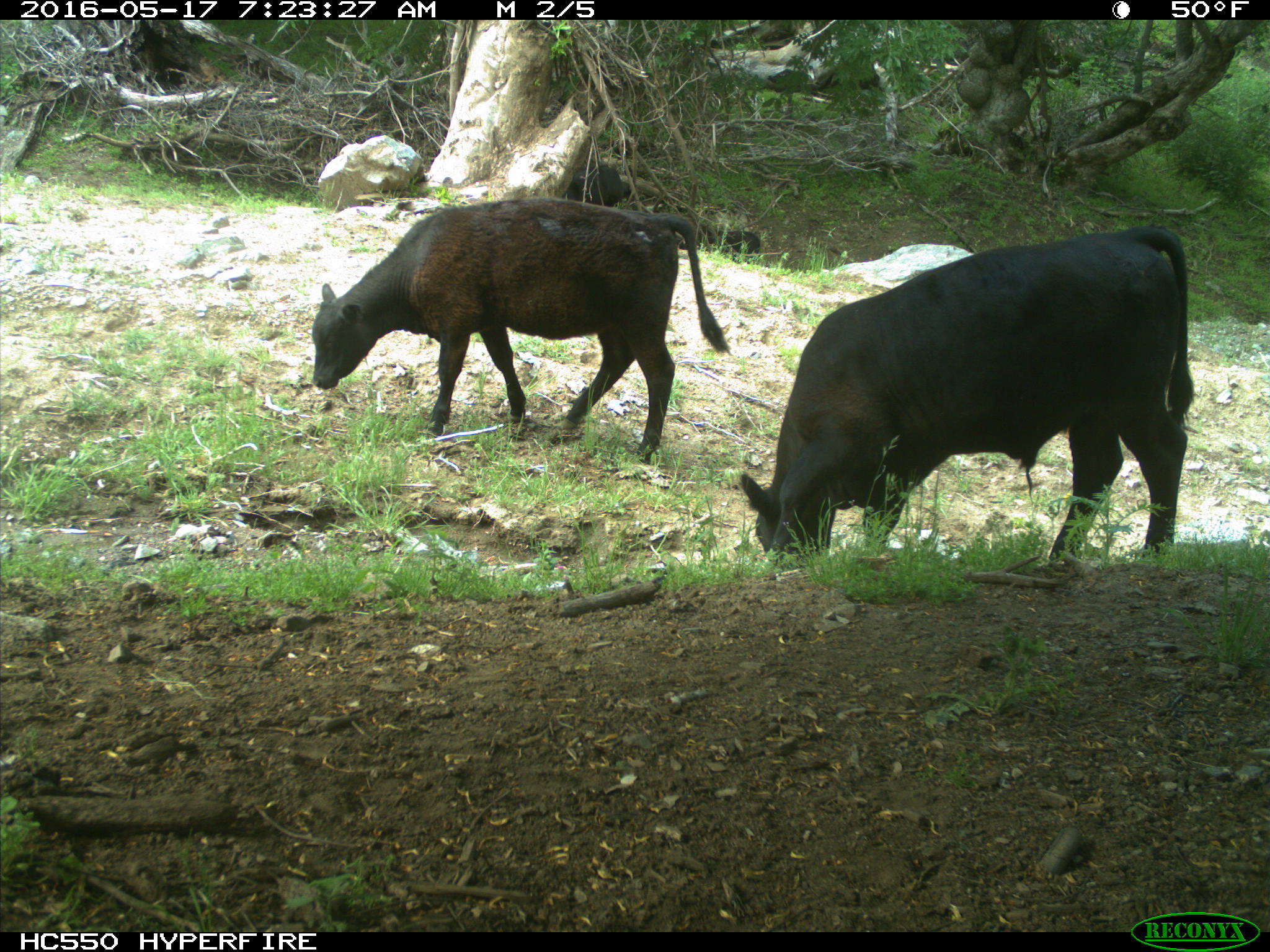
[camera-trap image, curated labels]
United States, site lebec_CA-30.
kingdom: Animalia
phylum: Chordata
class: Mammalia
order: Artiodactyla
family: Bovidae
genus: Bos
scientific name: Bos taurus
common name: domestic cow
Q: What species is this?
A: Bos taurus (domestic cow).